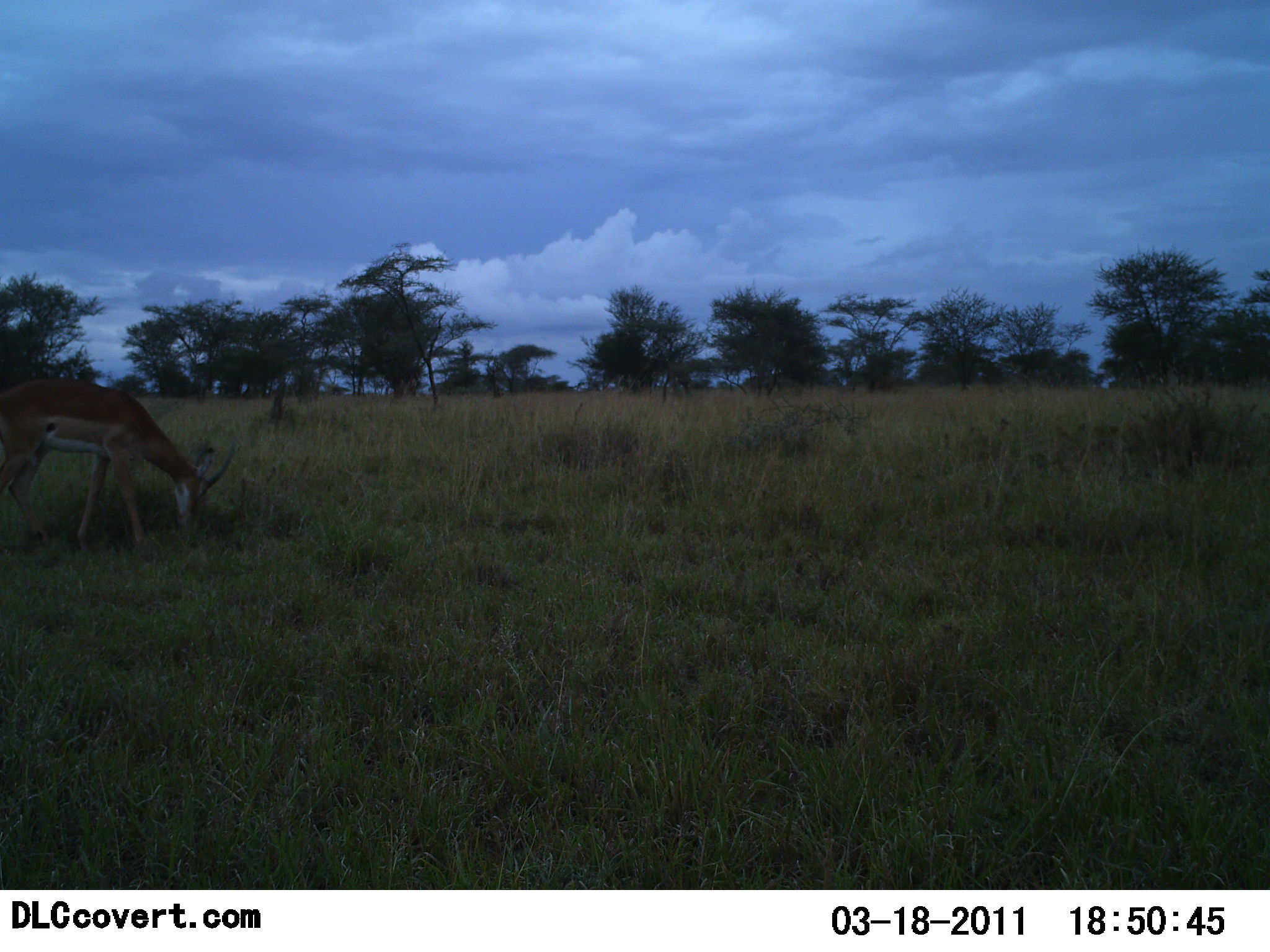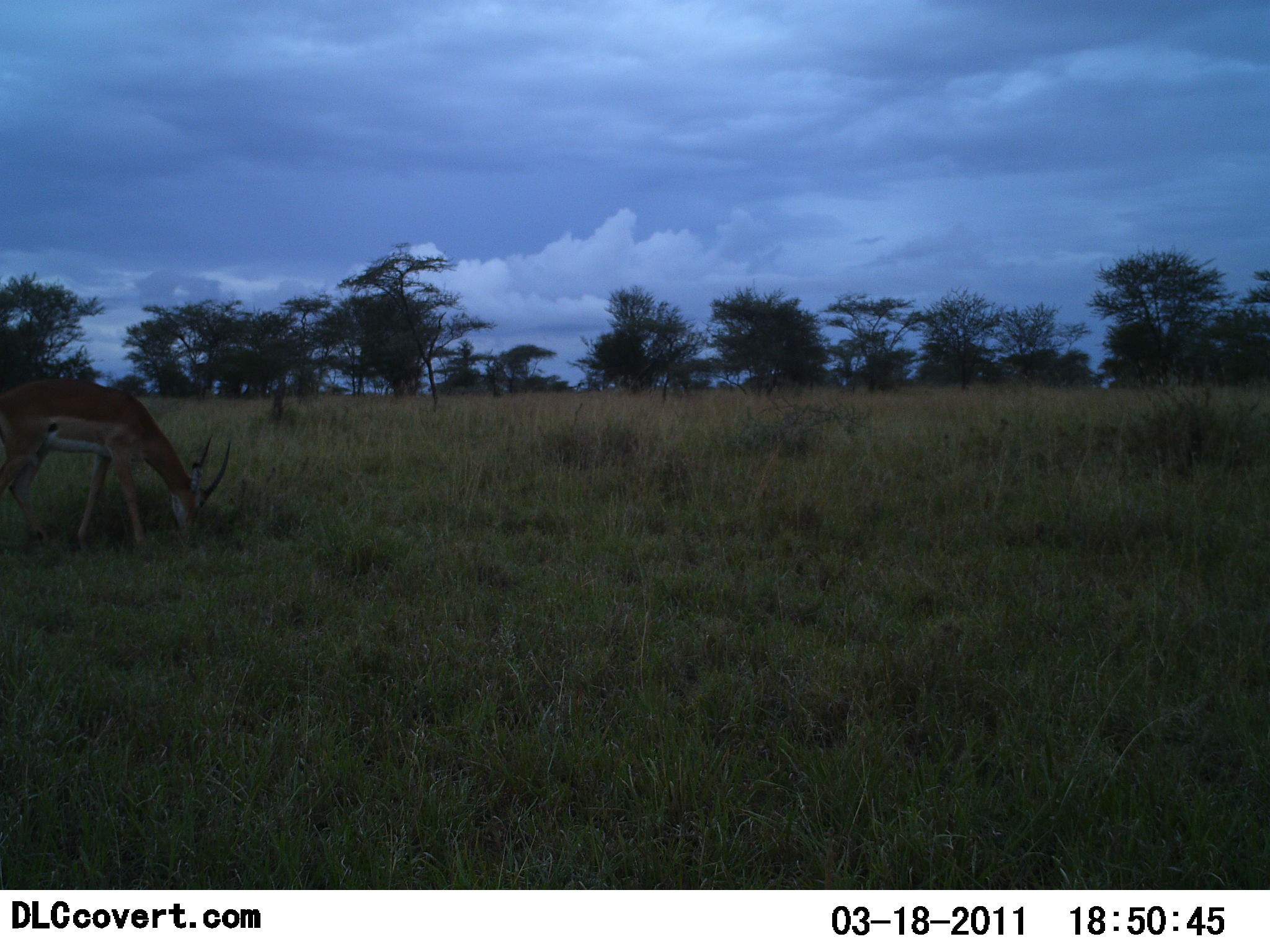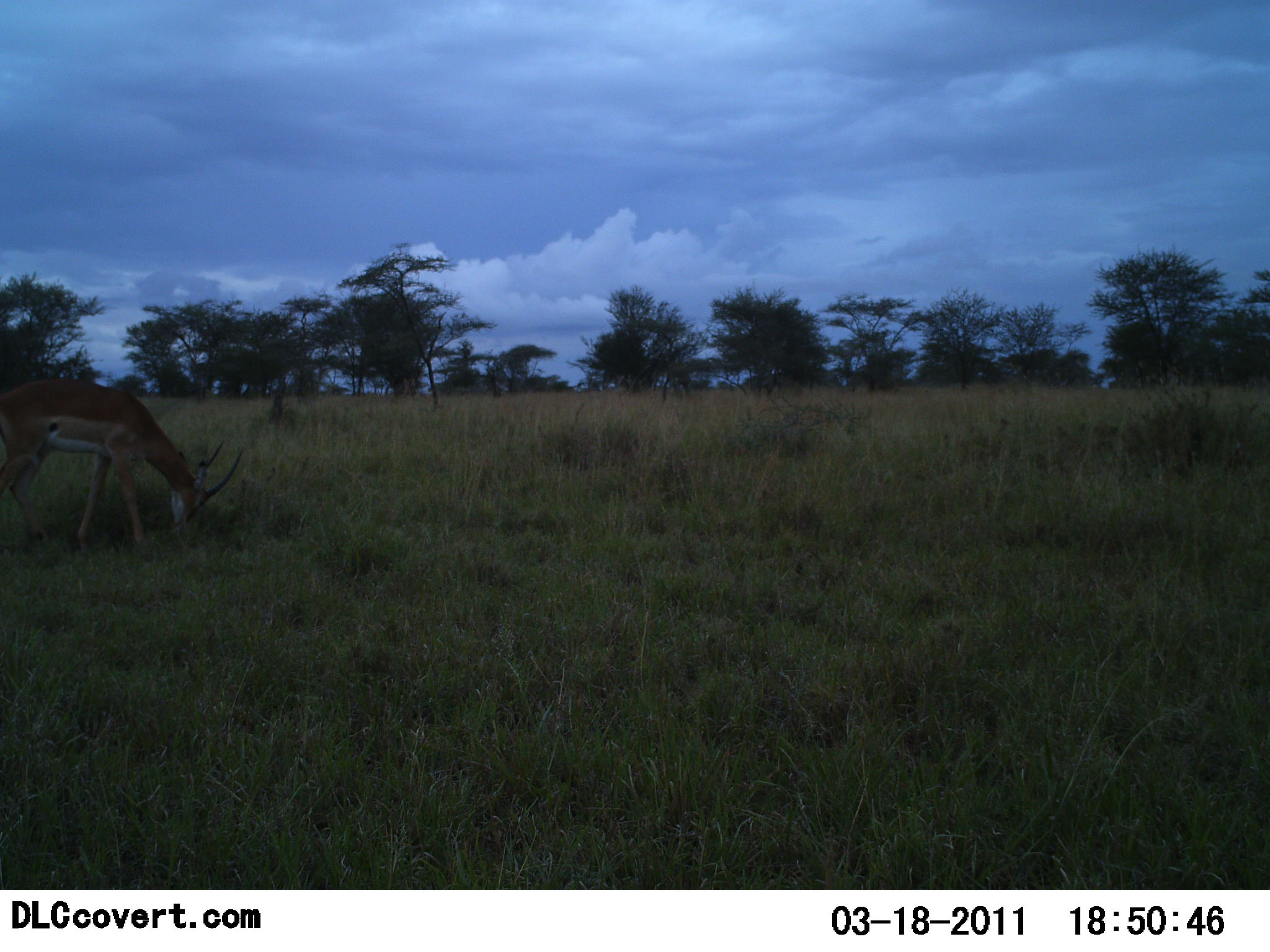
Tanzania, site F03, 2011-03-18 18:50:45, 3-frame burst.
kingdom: Animalia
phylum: Chordata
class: Mammalia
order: Artiodactyla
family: Bovidae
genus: Nanger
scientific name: Nanger granti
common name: grant's gazelle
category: gazellegrants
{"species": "gazellegrants (grant's gazelle) (Nanger granti)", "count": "1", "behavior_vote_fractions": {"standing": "30%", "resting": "0%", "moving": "0%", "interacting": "0%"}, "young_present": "0%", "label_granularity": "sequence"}